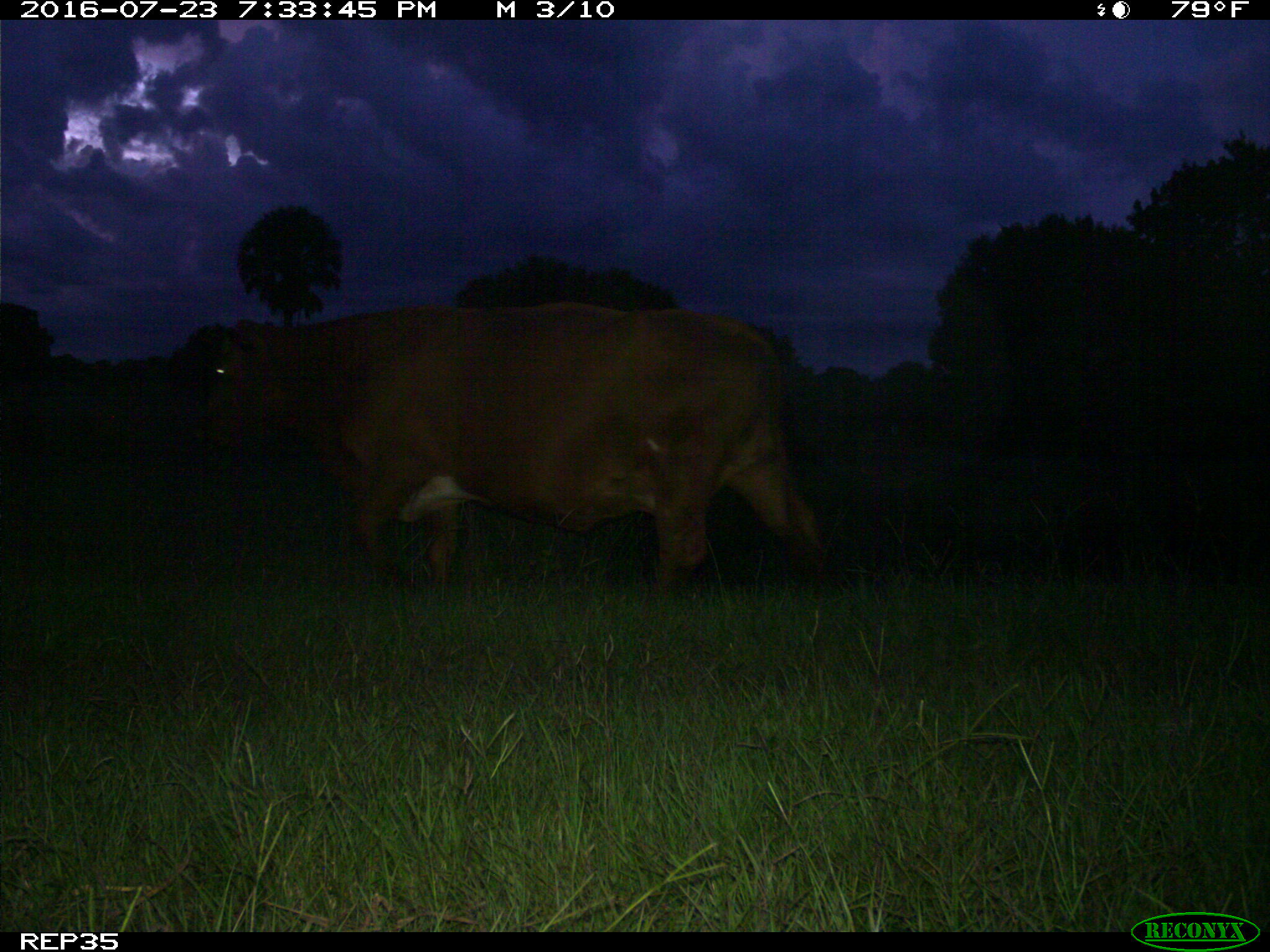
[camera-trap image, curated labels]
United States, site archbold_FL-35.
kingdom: Animalia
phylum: Chordata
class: Mammalia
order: Artiodactyla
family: Bovidae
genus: Bos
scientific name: Bos taurus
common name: domestic cow